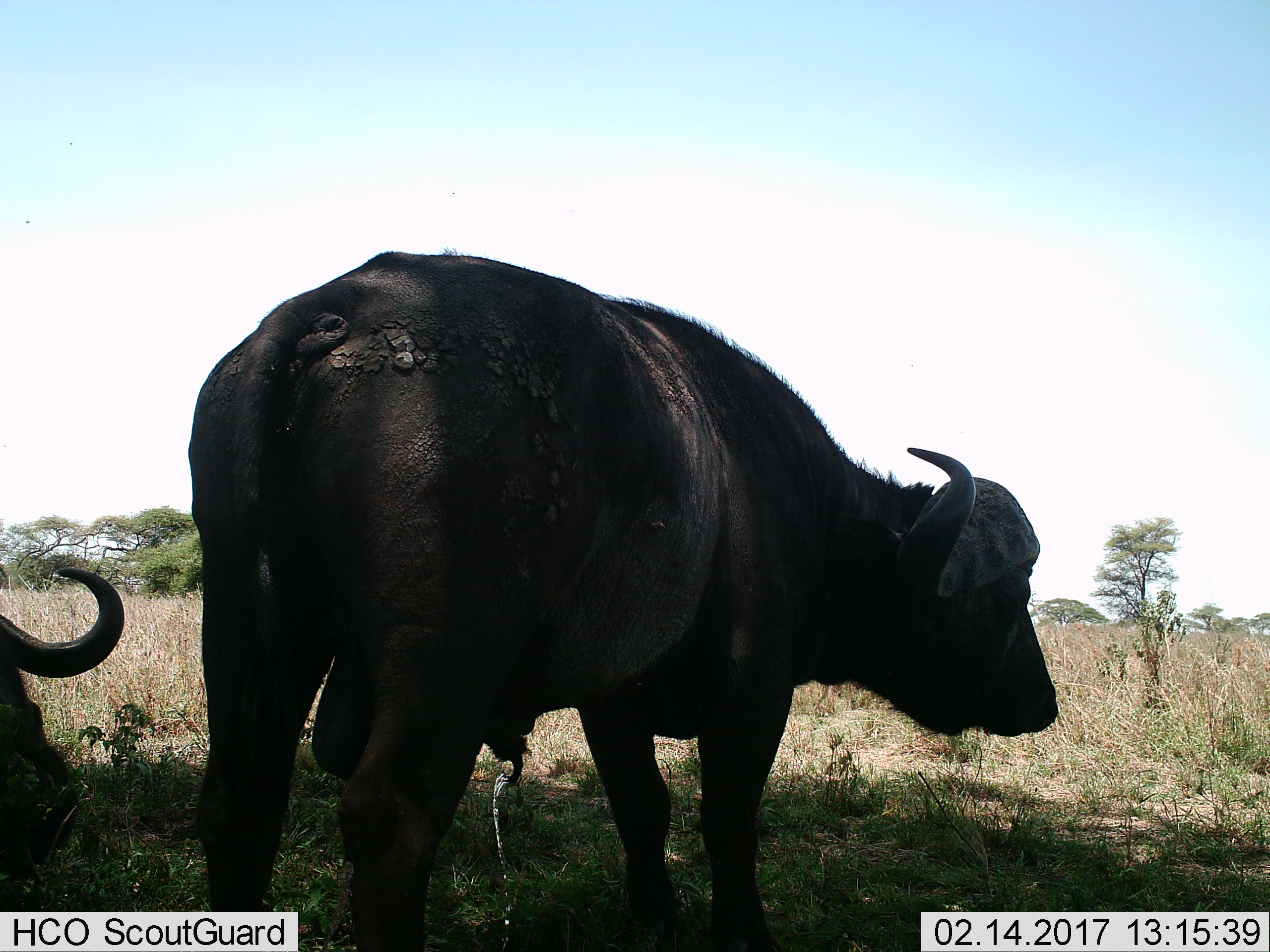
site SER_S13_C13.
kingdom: Animalia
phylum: Chordata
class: Mammalia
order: Artiodactyla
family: Bovidae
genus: Syncerus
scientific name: Syncerus caffer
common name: african buffalo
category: buffalo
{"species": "buffalo (african buffalo) (Syncerus caffer)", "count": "2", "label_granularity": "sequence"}